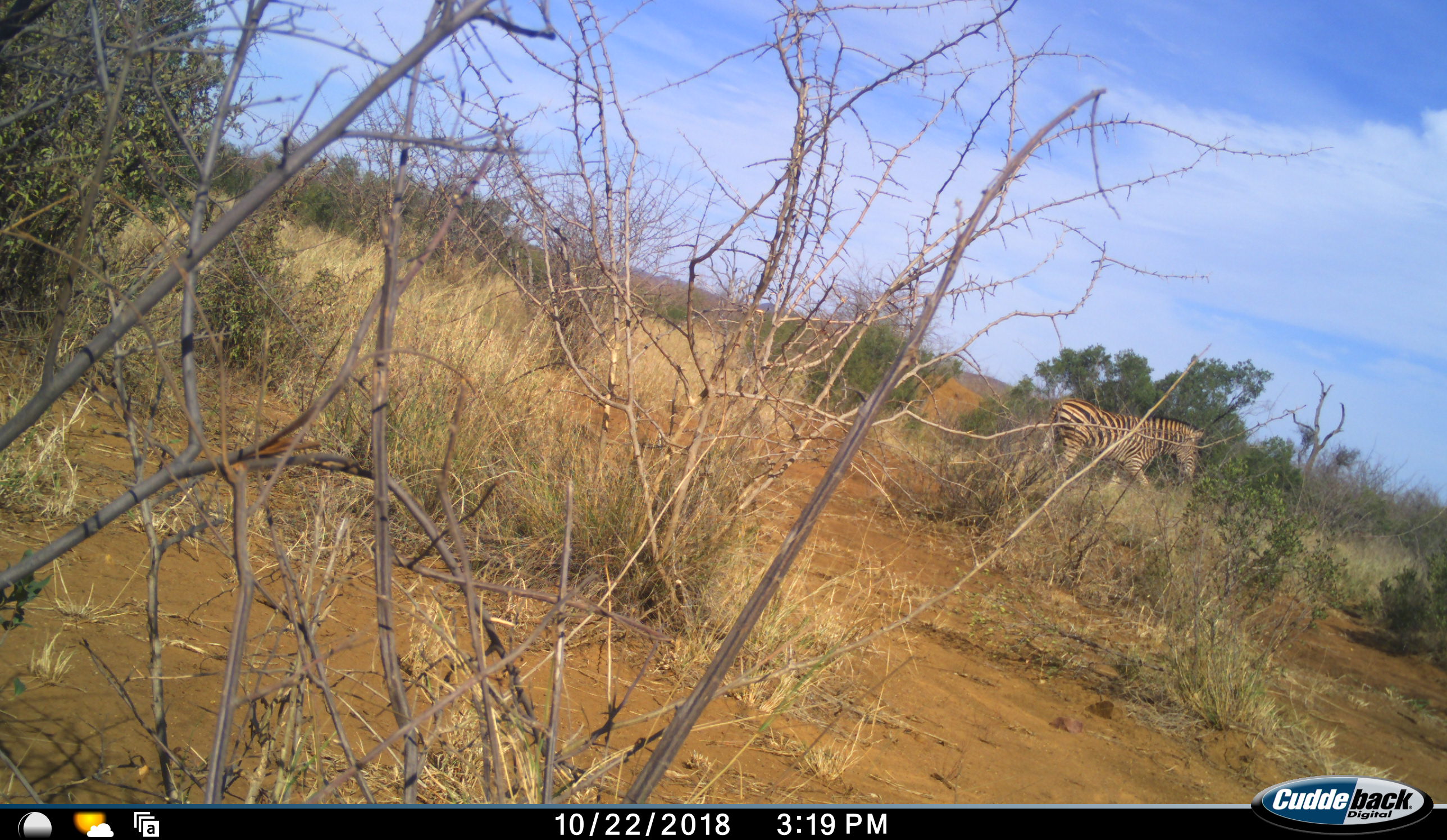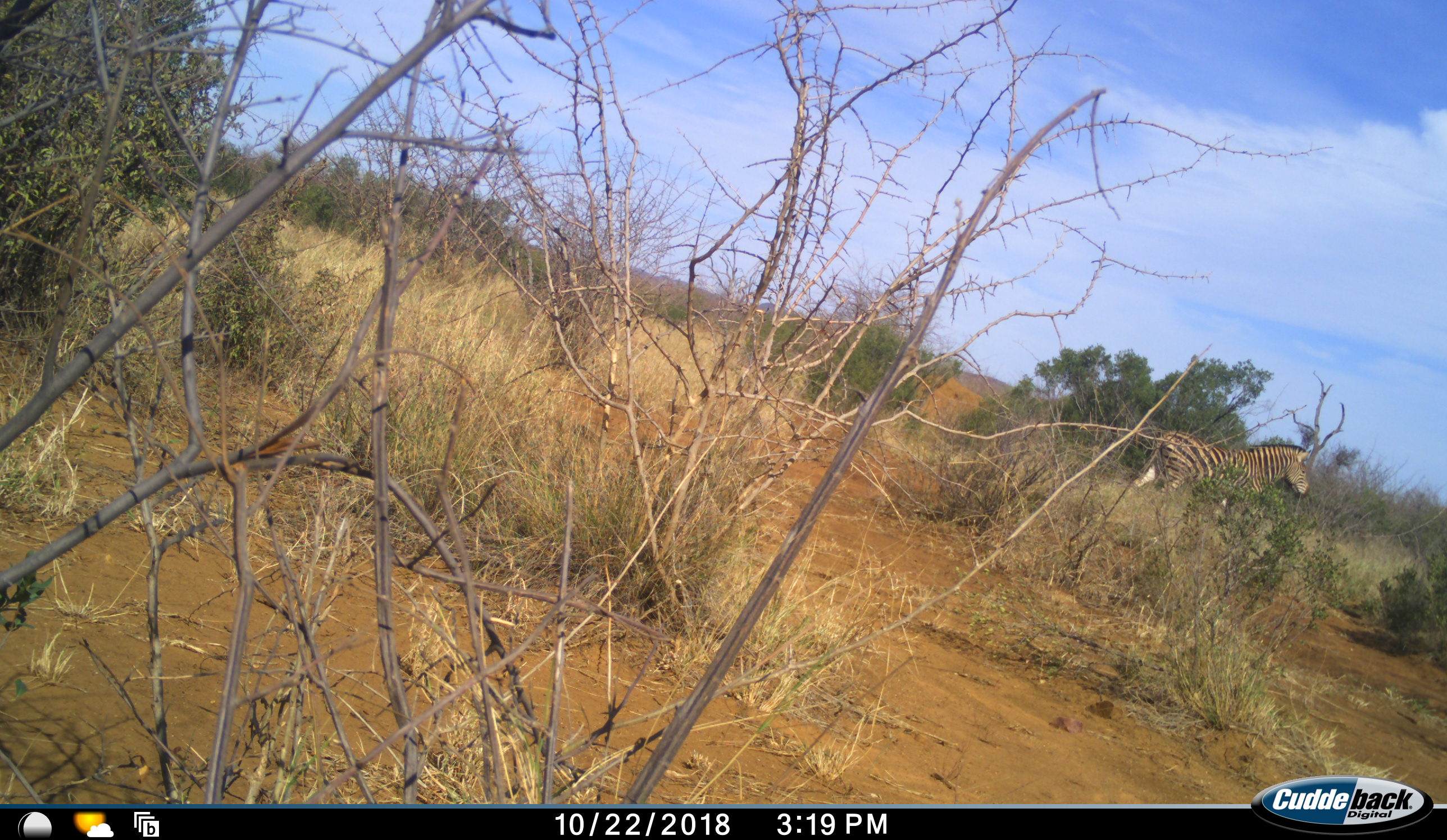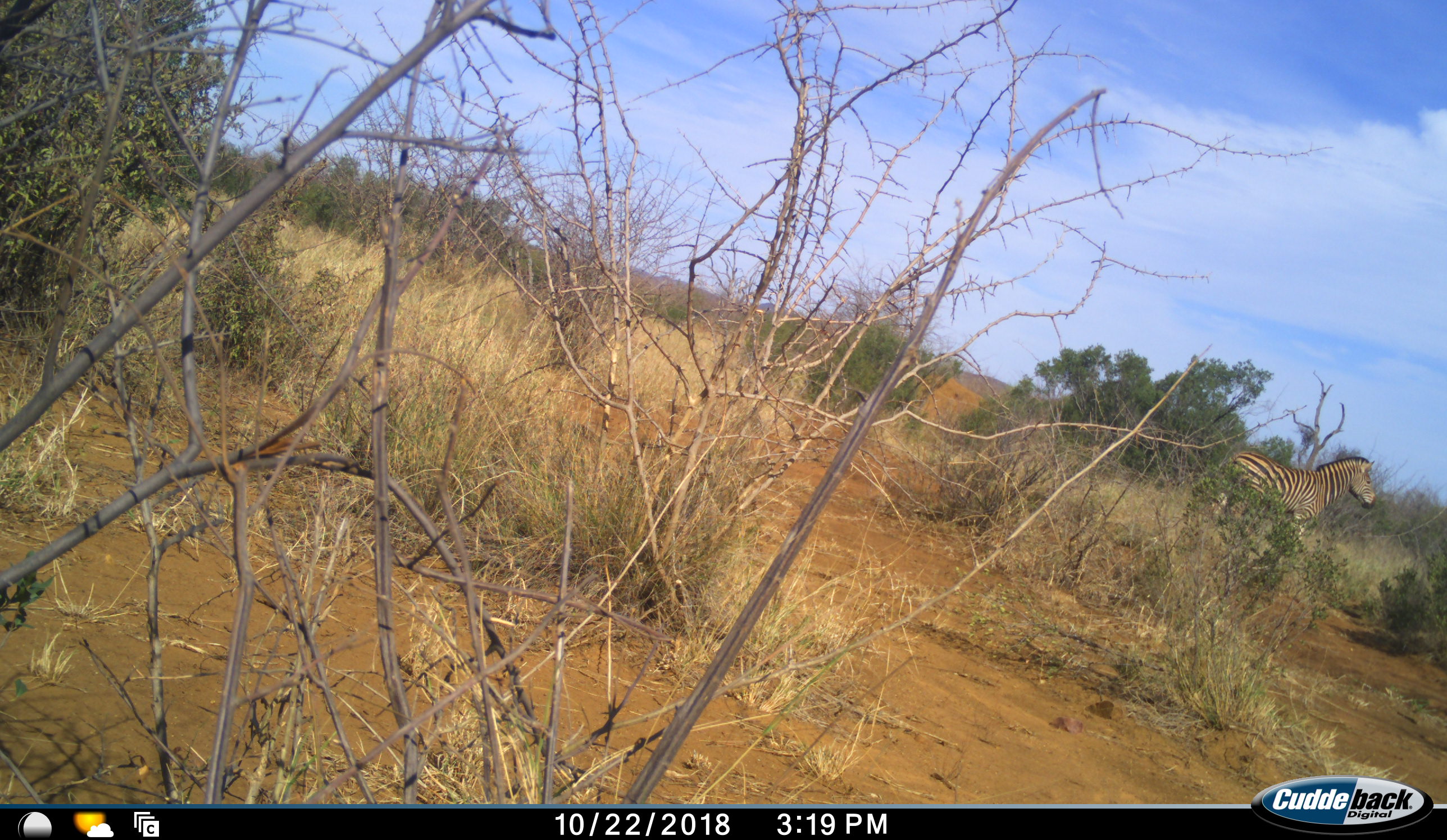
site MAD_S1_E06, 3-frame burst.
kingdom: Animalia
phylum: Chordata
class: Mammalia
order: Perissodactyla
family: Equidae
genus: Equus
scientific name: Equus quagga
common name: plains zebra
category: zebraplains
Zebraplains (plains zebra) (Equus quagga), count 1. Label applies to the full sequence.